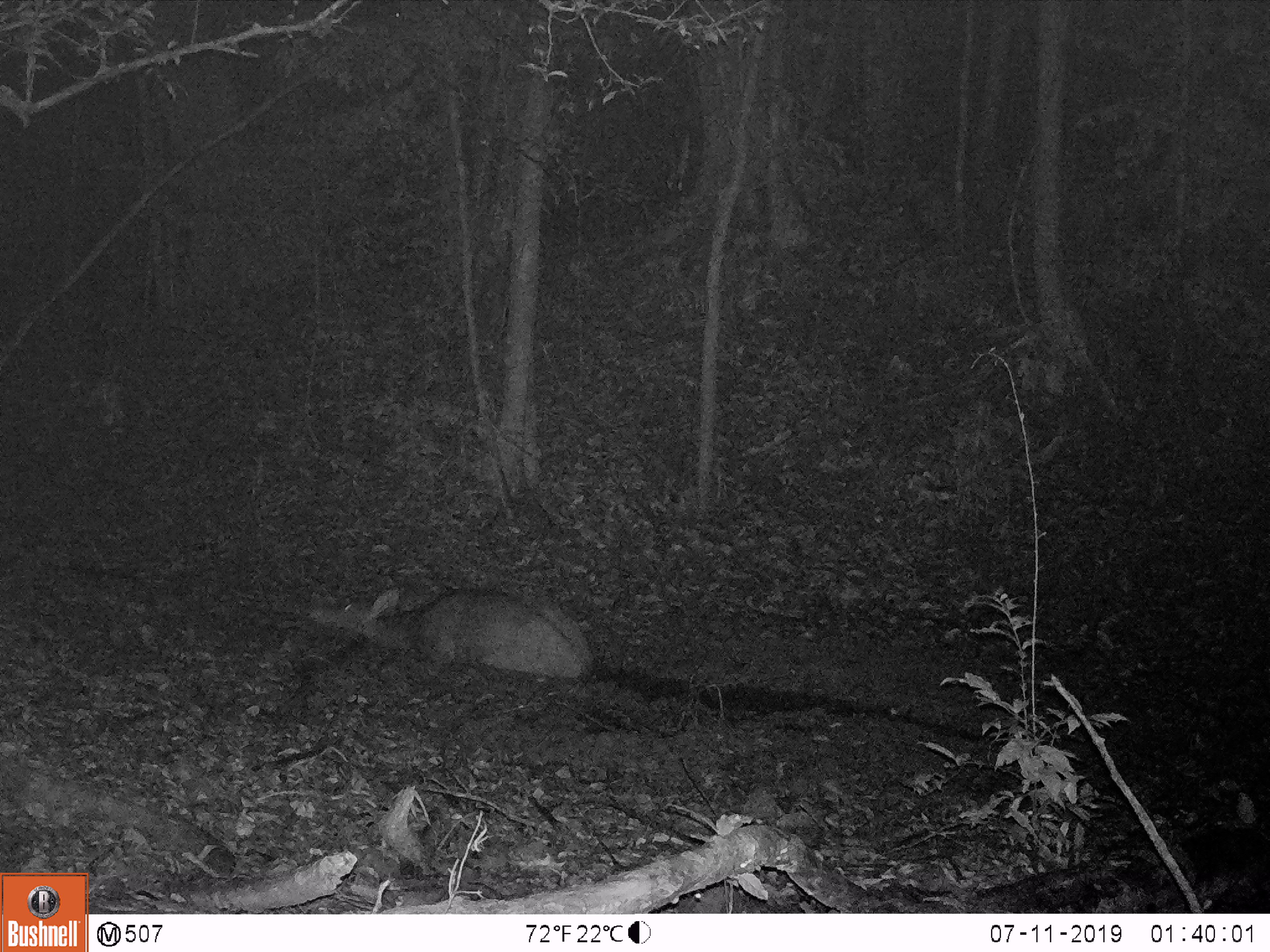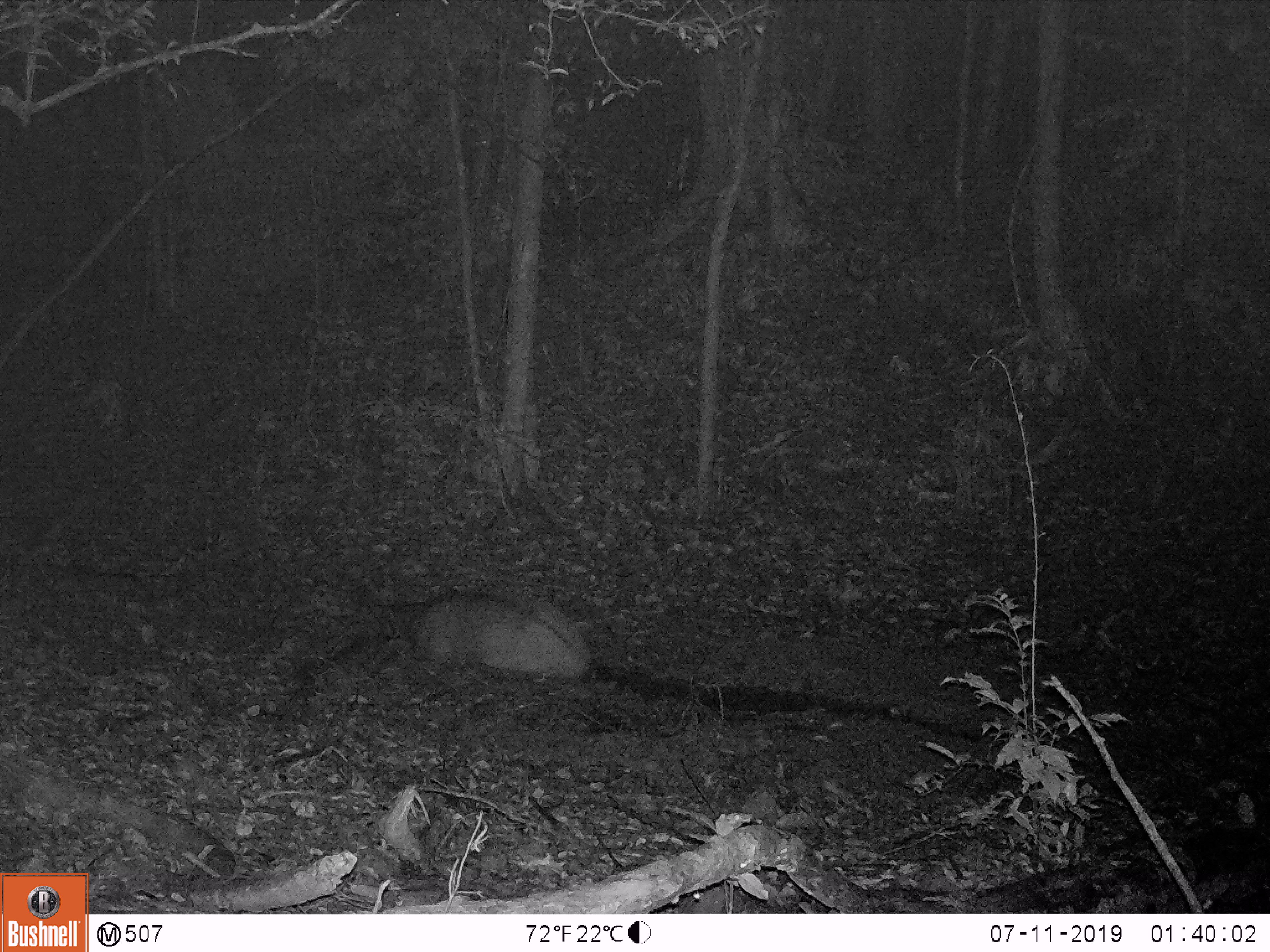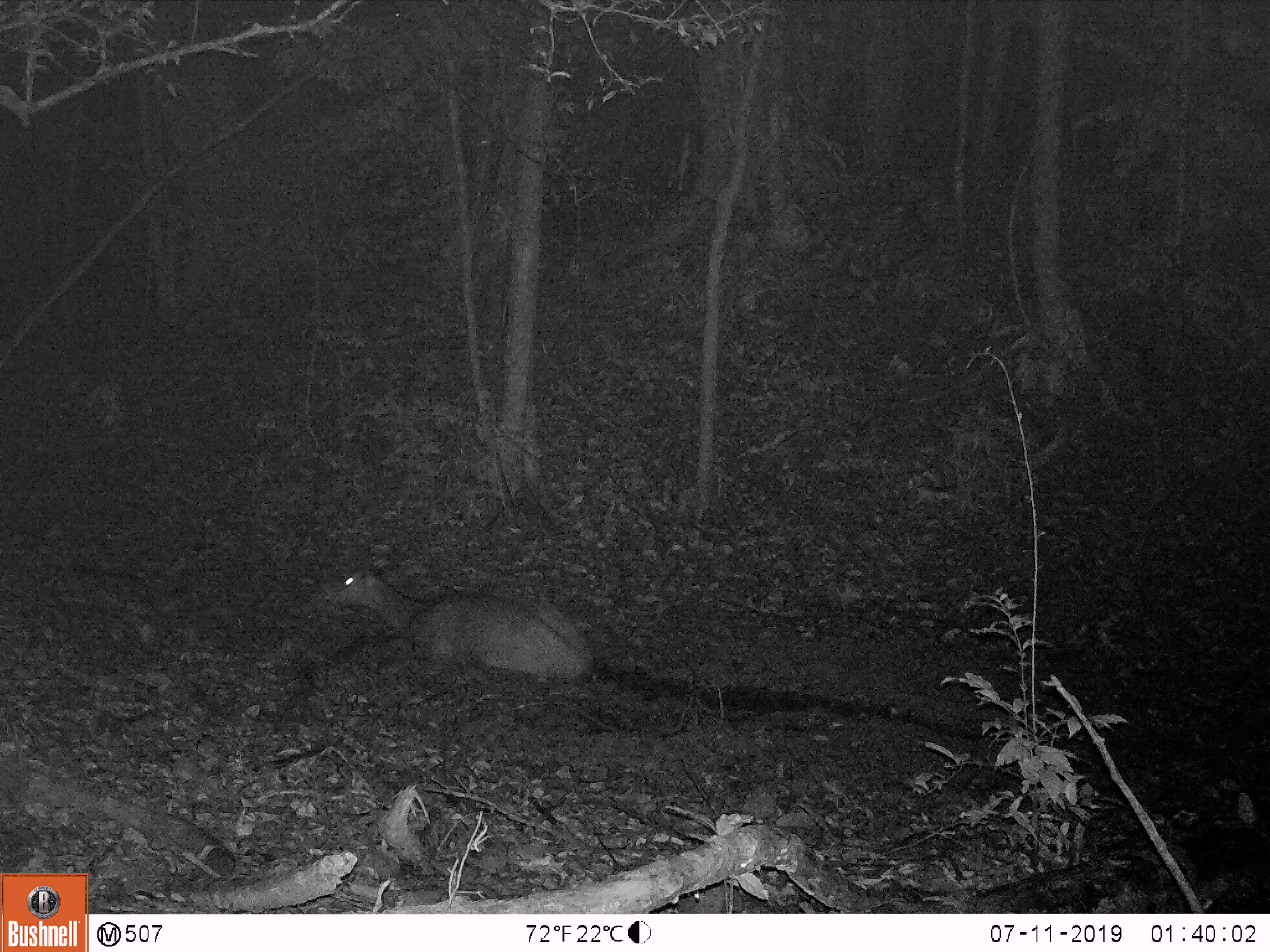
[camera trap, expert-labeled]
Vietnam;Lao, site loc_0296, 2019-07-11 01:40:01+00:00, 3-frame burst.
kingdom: Animalia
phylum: Chordata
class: Mammalia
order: Artiodactyla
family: Cervidae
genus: Rusa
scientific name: Rusa unicolor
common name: sambar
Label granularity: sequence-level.